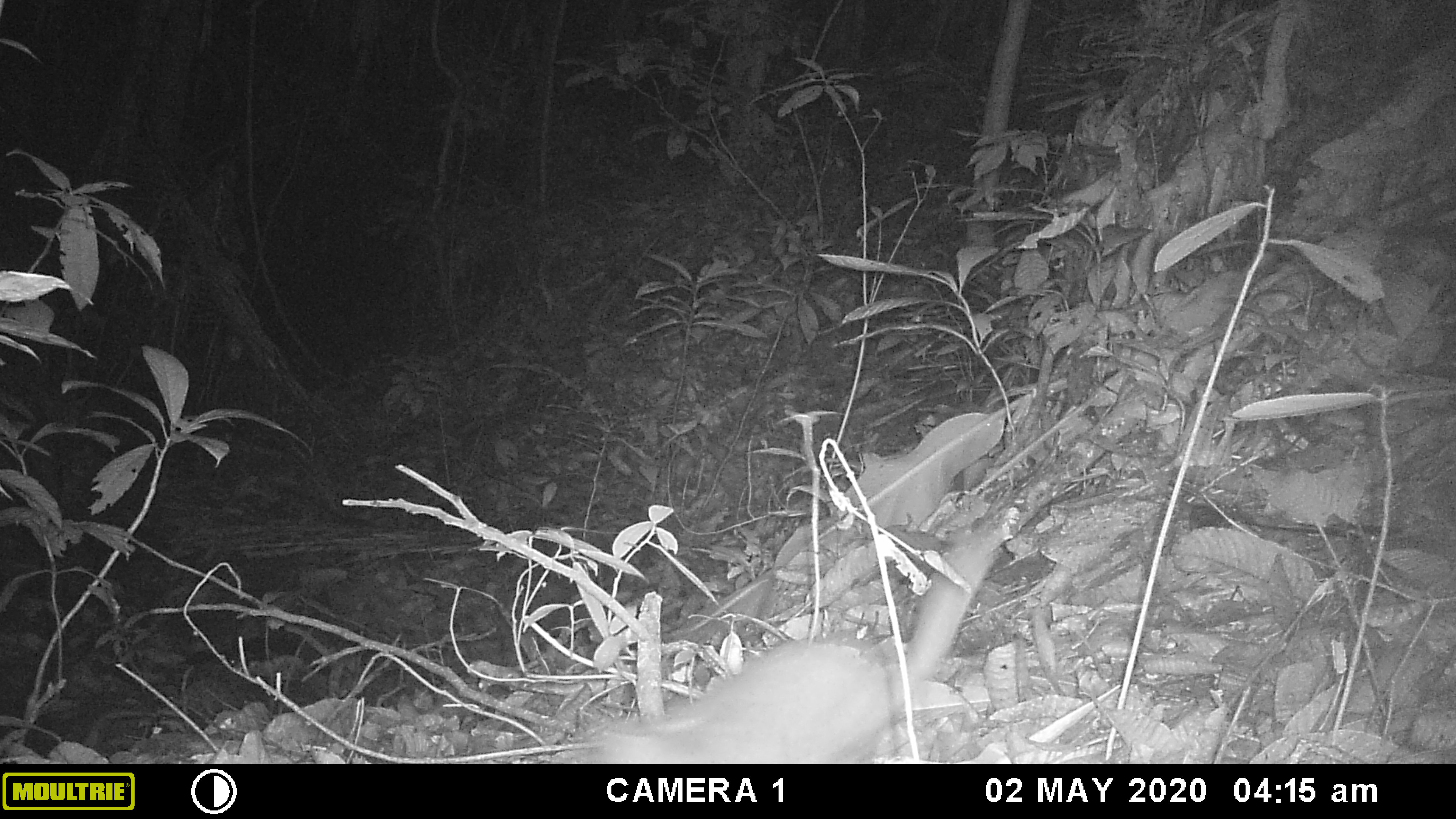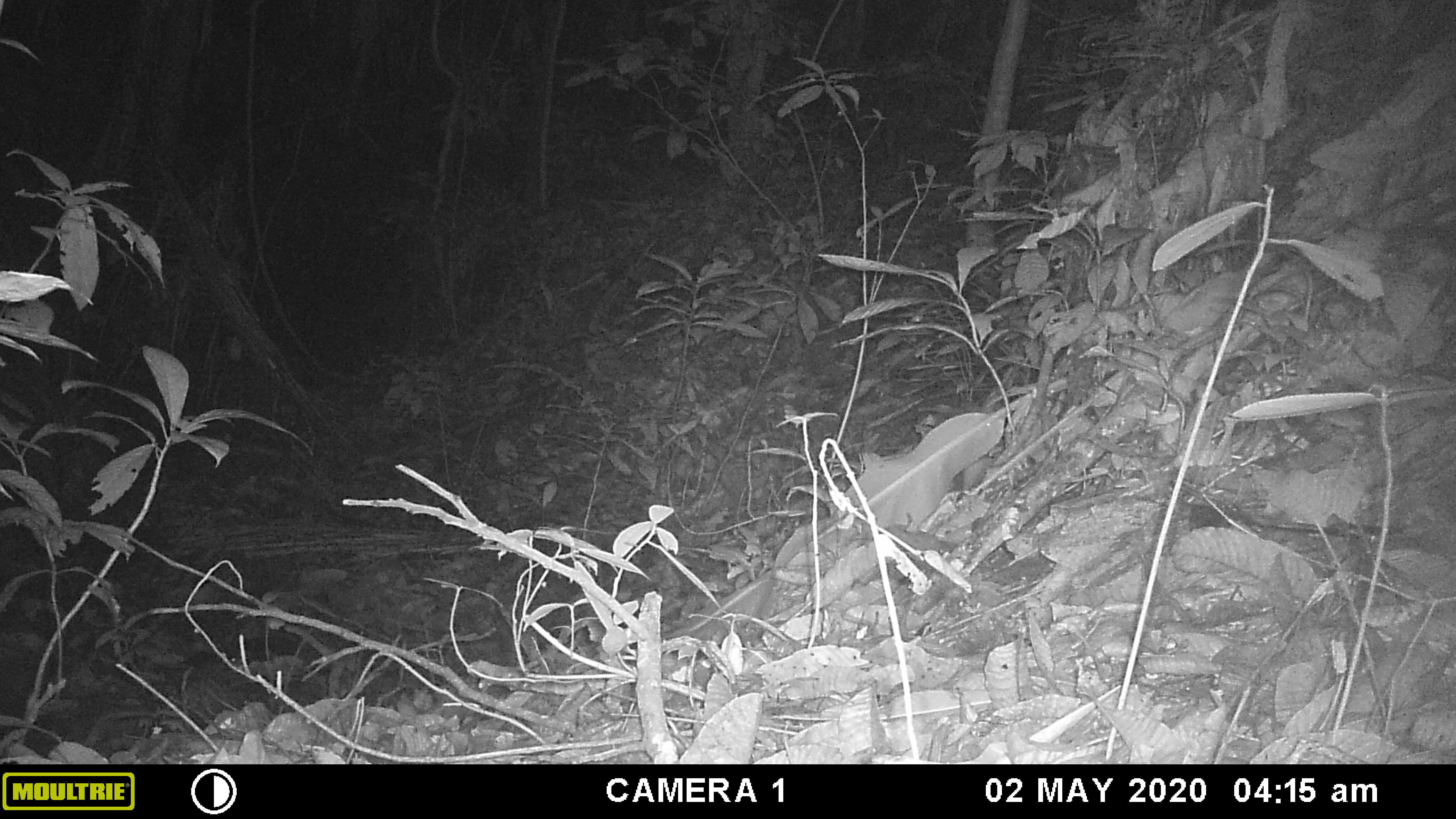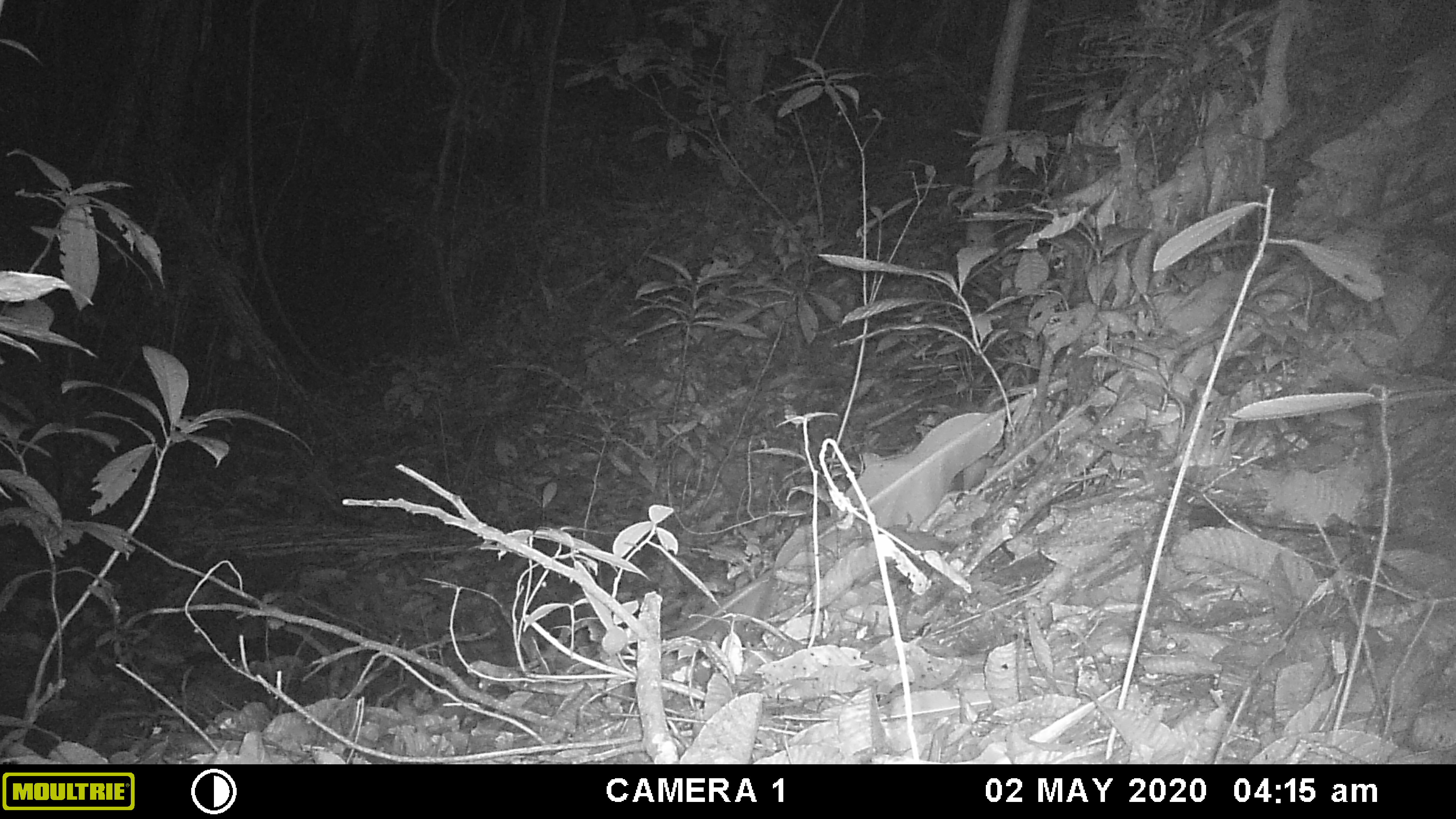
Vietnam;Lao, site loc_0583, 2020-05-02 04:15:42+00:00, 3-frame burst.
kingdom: Animalia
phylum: Chordata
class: Mammalia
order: Carnivora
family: Mustelidae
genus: Melogale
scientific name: Melogale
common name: ferret badger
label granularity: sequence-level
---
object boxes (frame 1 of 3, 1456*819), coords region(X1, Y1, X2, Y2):
ferret badger: region(586, 528, 995, 764)